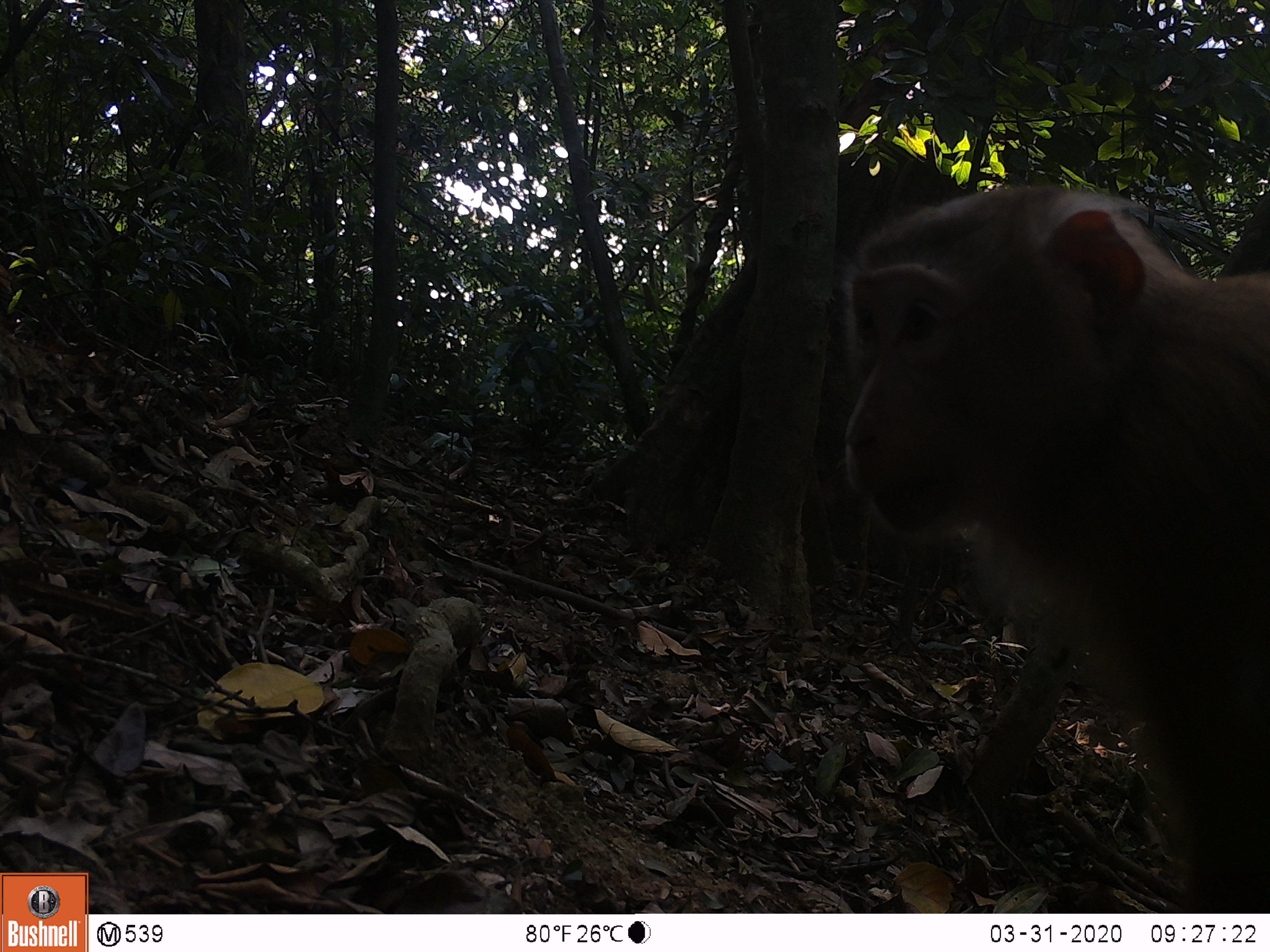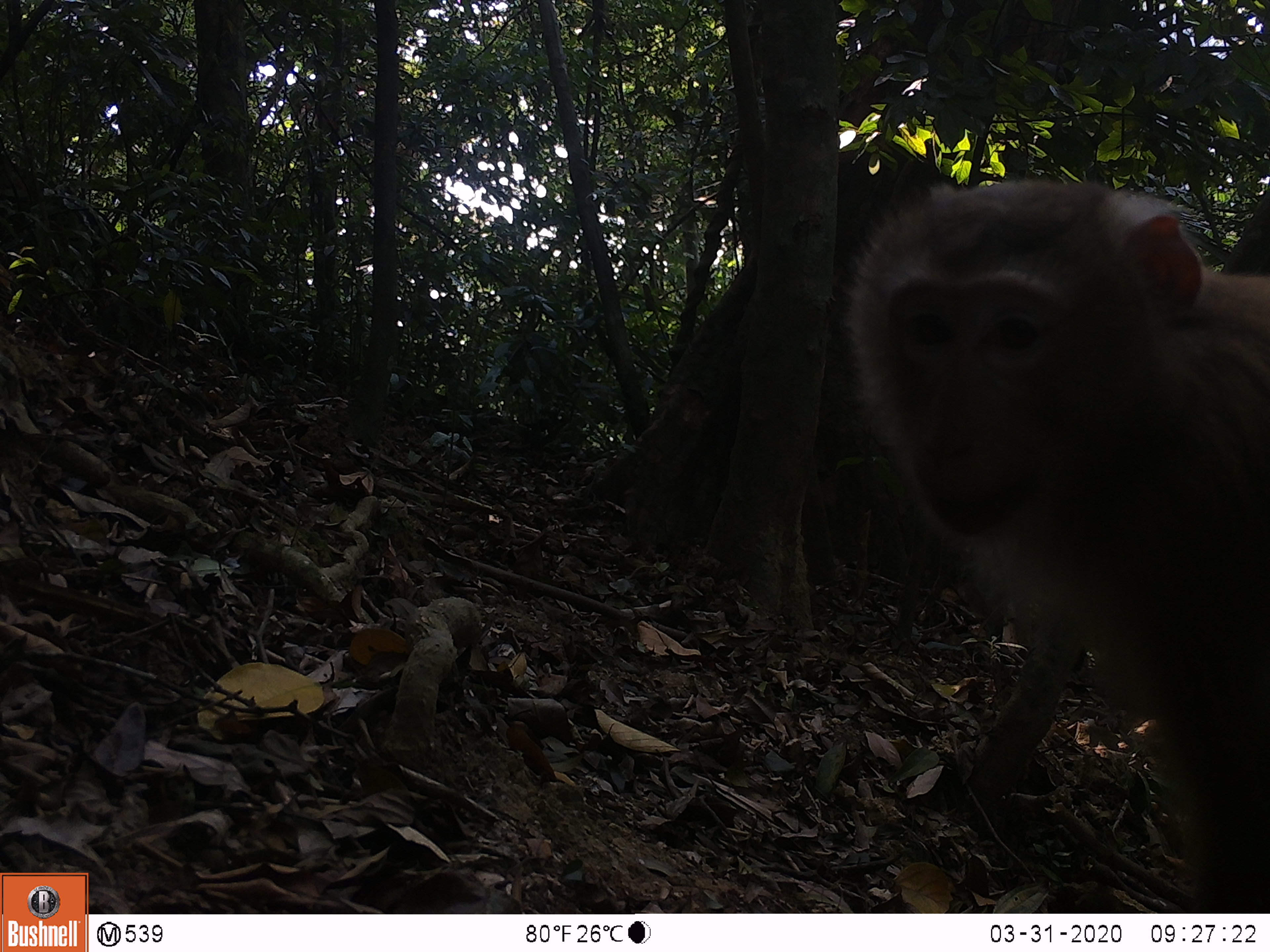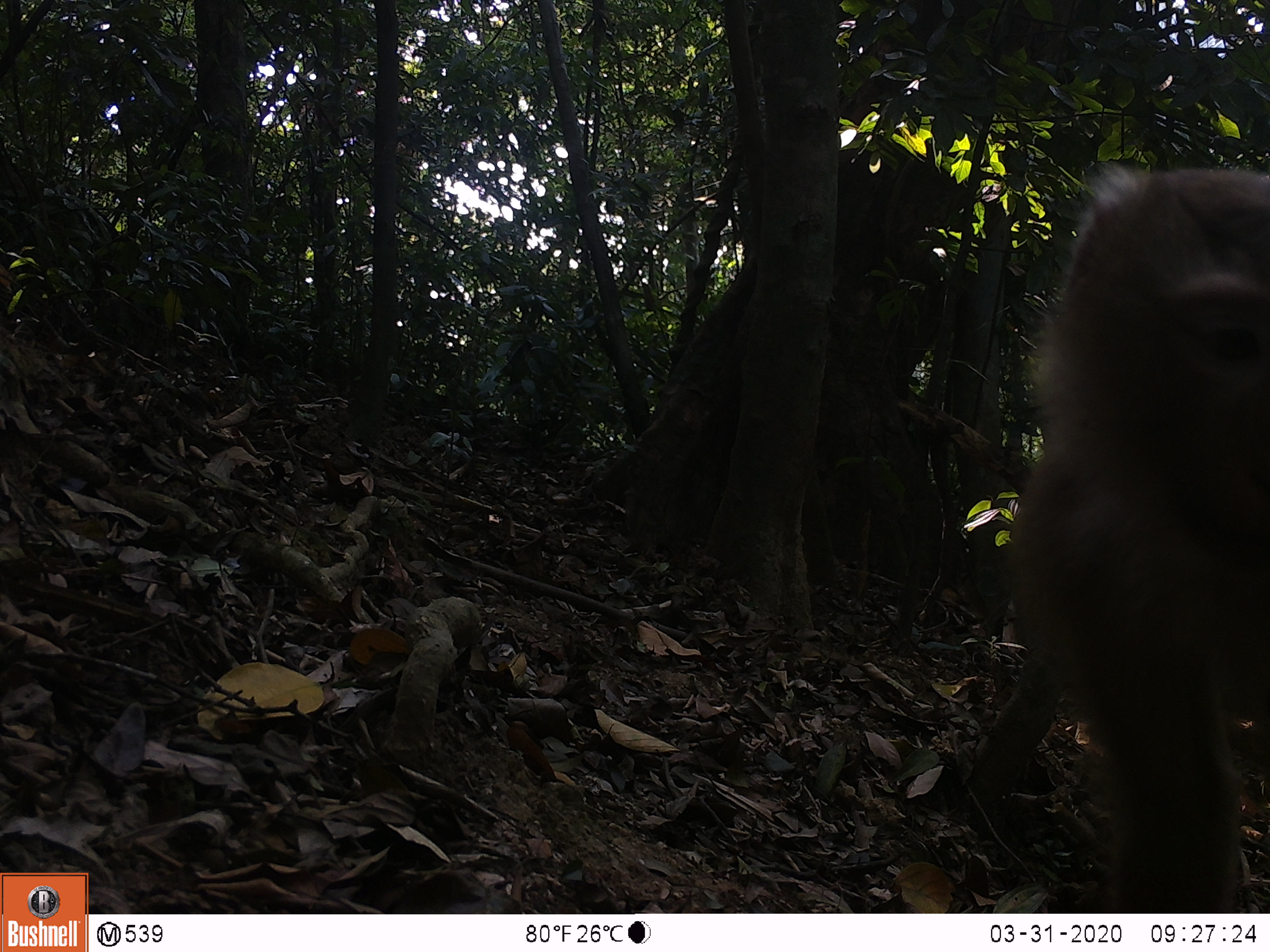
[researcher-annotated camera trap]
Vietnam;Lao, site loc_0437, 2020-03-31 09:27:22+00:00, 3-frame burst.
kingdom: Animalia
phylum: Chordata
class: Mammalia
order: Primates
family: Cercopithecidae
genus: Macaca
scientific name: Macaca nemestrina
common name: pig-tailed macaque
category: pig tailed macaque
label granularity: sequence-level